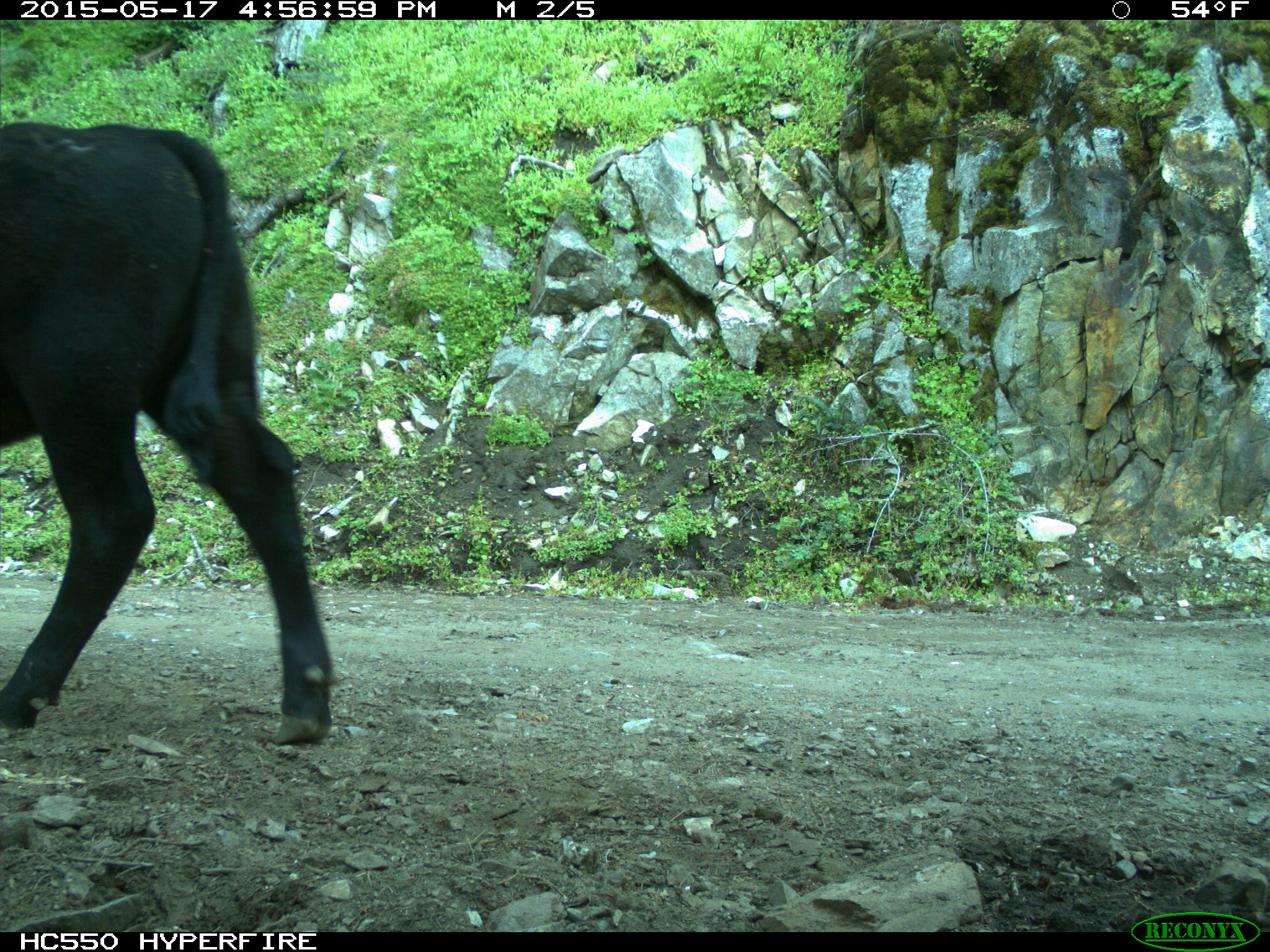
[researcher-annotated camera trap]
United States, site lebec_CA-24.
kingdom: Animalia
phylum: Chordata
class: Mammalia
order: Artiodactyla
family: Bovidae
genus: Bos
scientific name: Bos taurus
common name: domestic cow